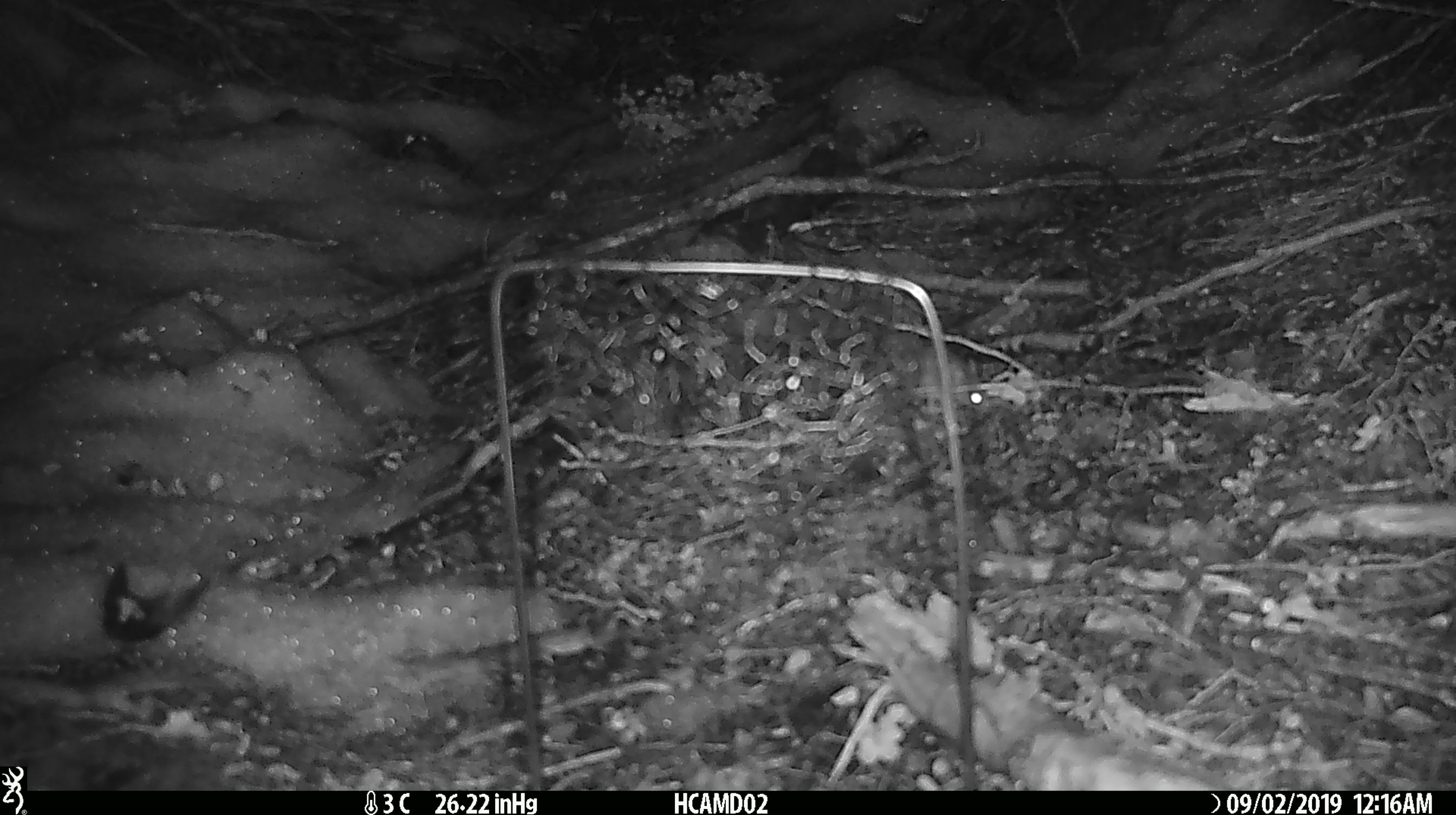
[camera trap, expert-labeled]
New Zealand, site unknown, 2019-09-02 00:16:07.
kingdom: Animalia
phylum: Chordata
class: Mammalia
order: Rodentia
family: Muridae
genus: Mus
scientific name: Mus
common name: mouse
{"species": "mouse (Mus)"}